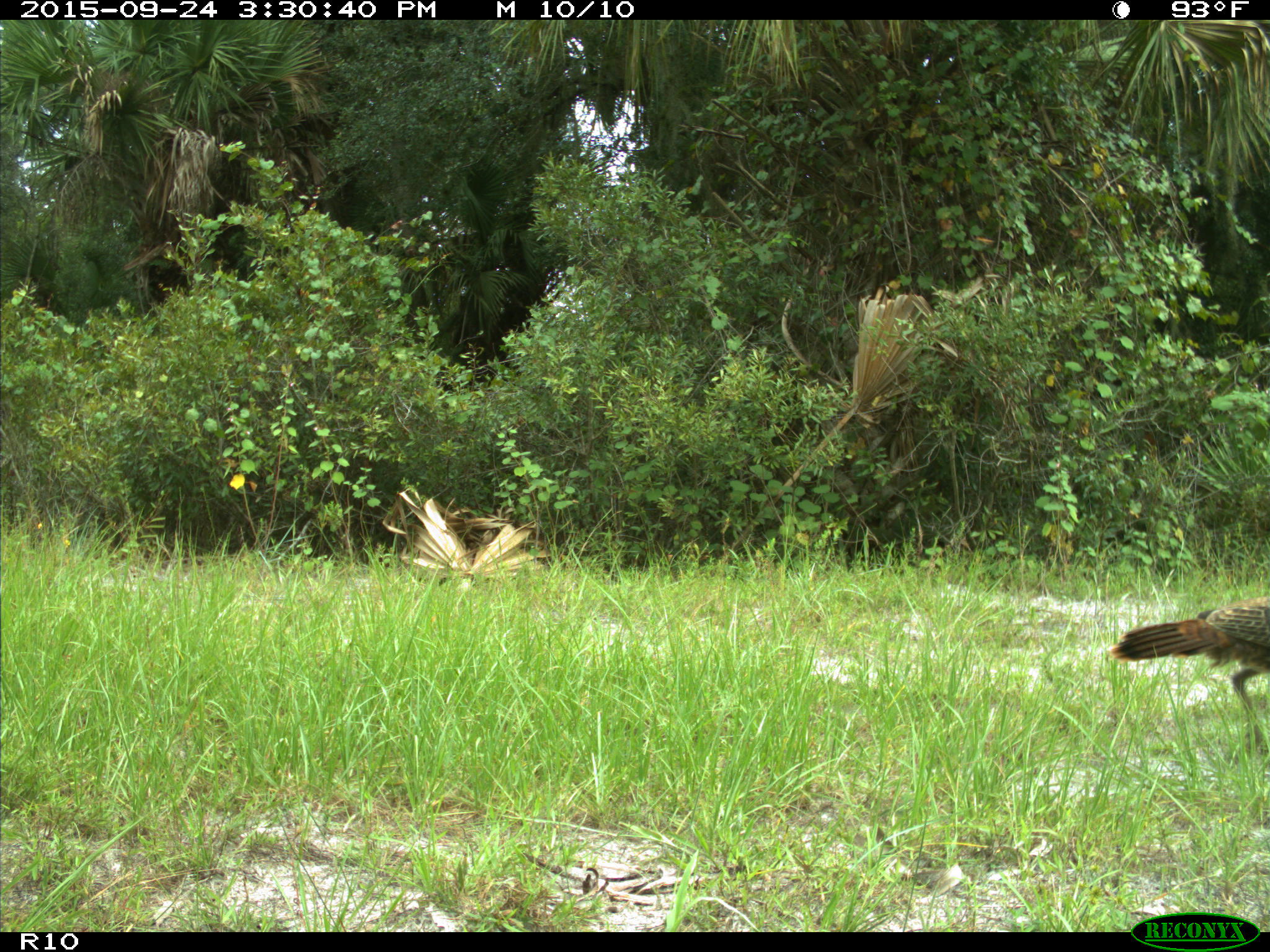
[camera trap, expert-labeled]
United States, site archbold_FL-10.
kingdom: Animalia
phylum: Chordata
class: Aves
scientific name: Aves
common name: birds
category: unidentified bird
Unidentified bird (birds) (Aves).